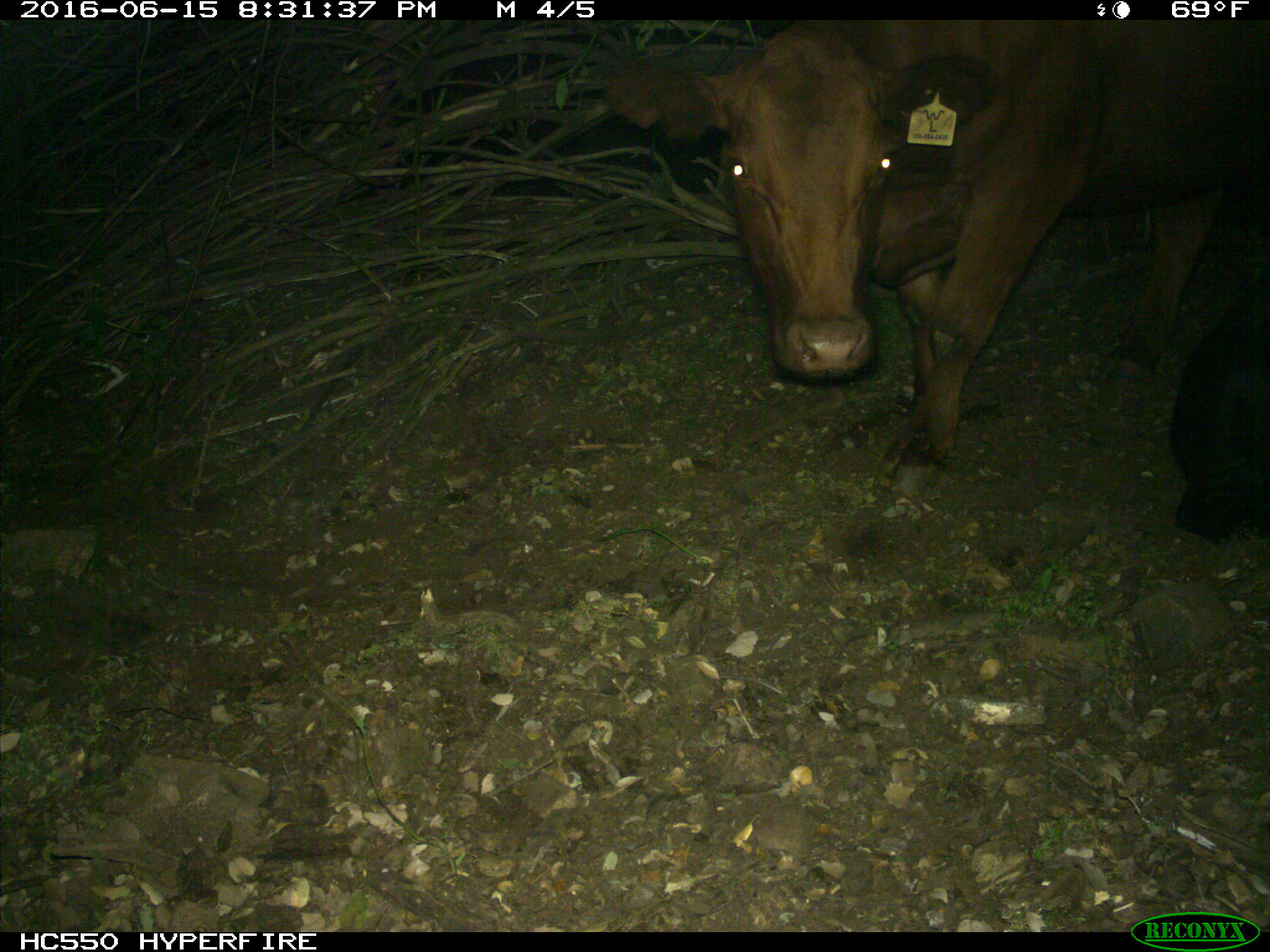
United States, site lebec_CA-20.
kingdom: Animalia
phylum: Chordata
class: Mammalia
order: Artiodactyla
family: Bovidae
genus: Bos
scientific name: Bos taurus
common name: domestic cow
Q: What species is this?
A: Bos taurus (domestic cow).